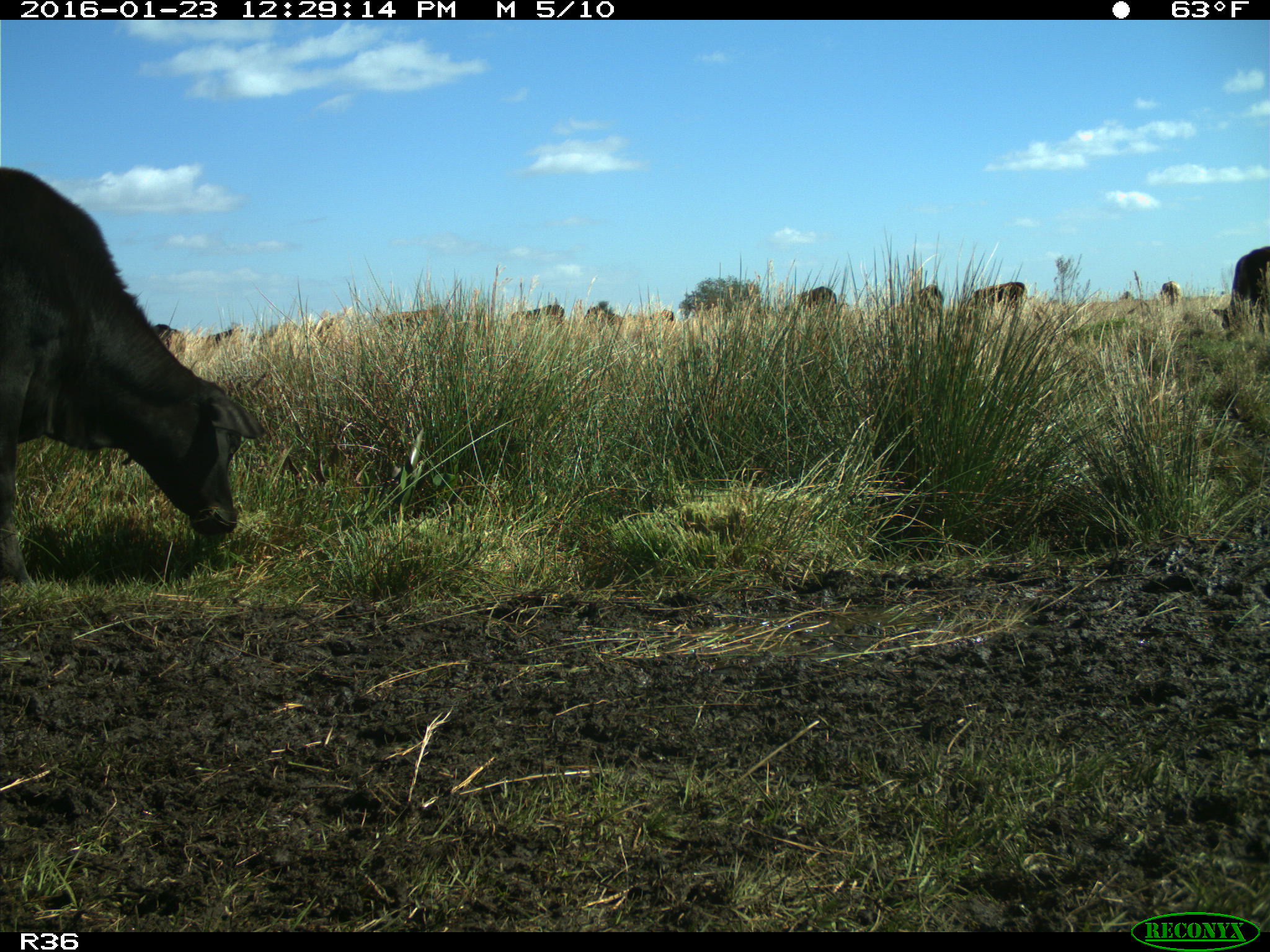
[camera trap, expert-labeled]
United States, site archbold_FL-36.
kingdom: Animalia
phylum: Chordata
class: Mammalia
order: Artiodactyla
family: Bovidae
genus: Bos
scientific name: Bos taurus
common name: domestic cow